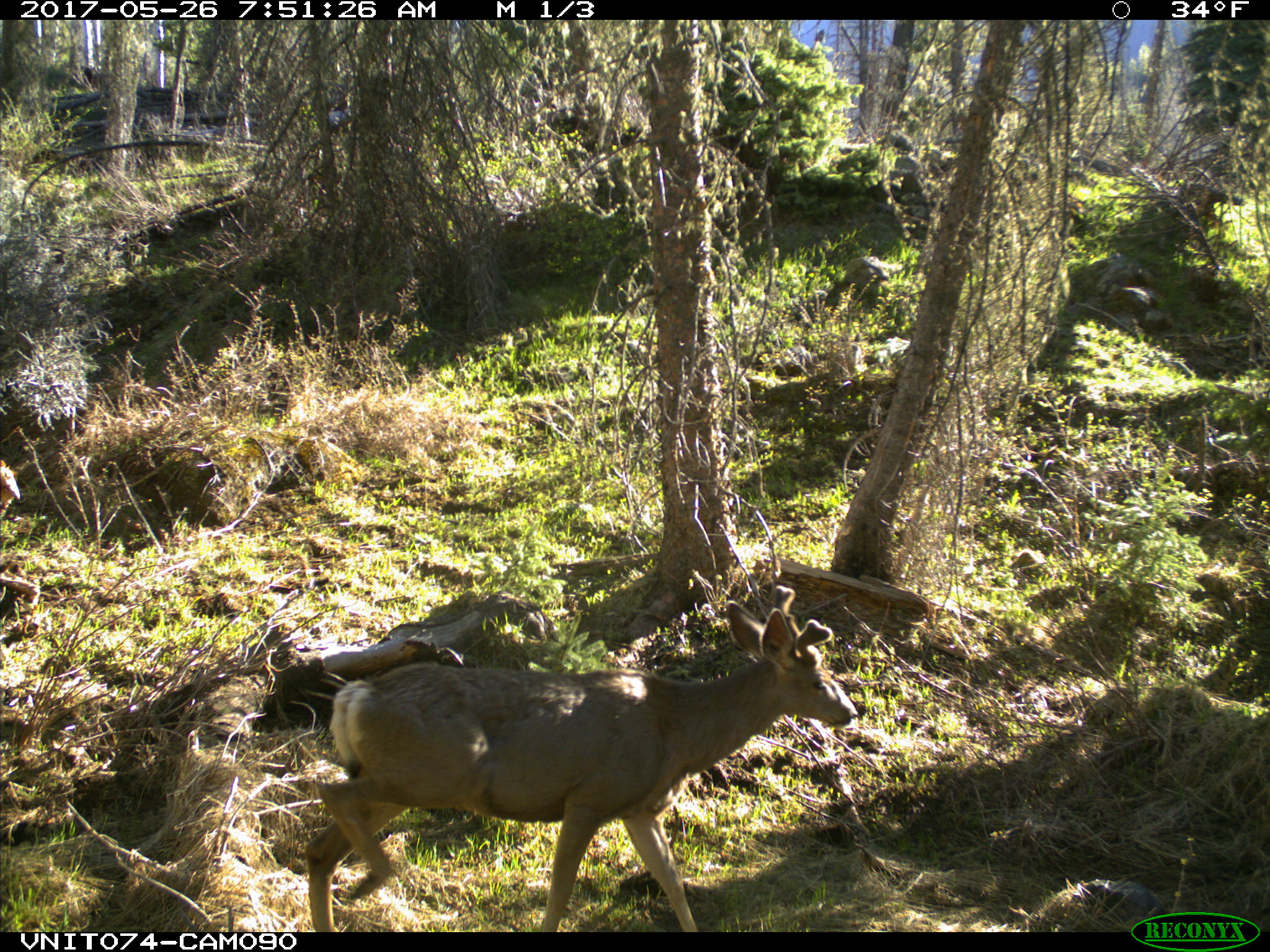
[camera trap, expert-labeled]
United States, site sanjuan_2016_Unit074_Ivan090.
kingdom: Animalia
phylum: Chordata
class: Mammalia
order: Artiodactyla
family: Cervidae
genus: Odocoileus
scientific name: Odocoileus hemionus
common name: mule deer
Odocoileus hemionus (mule deer).